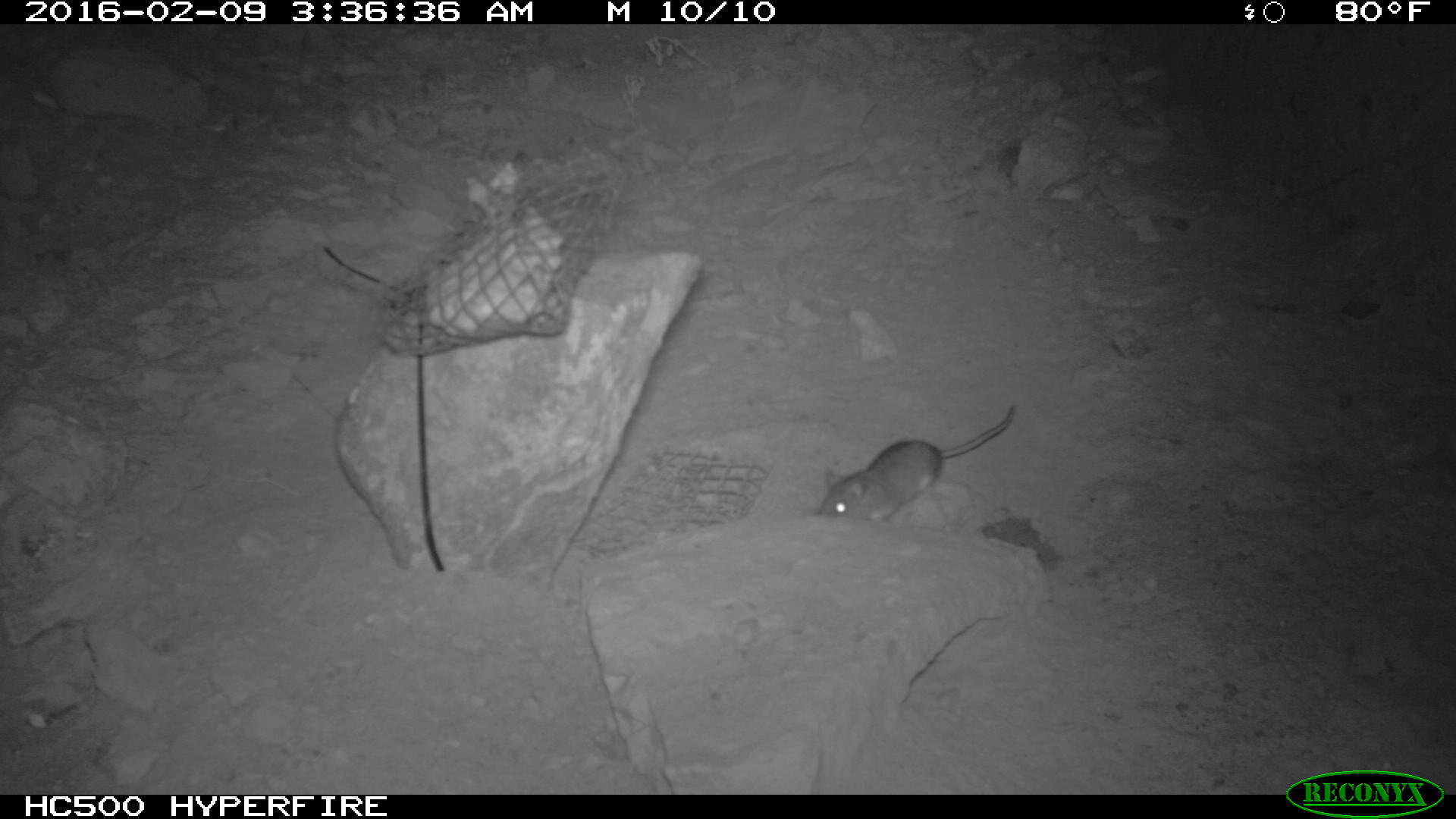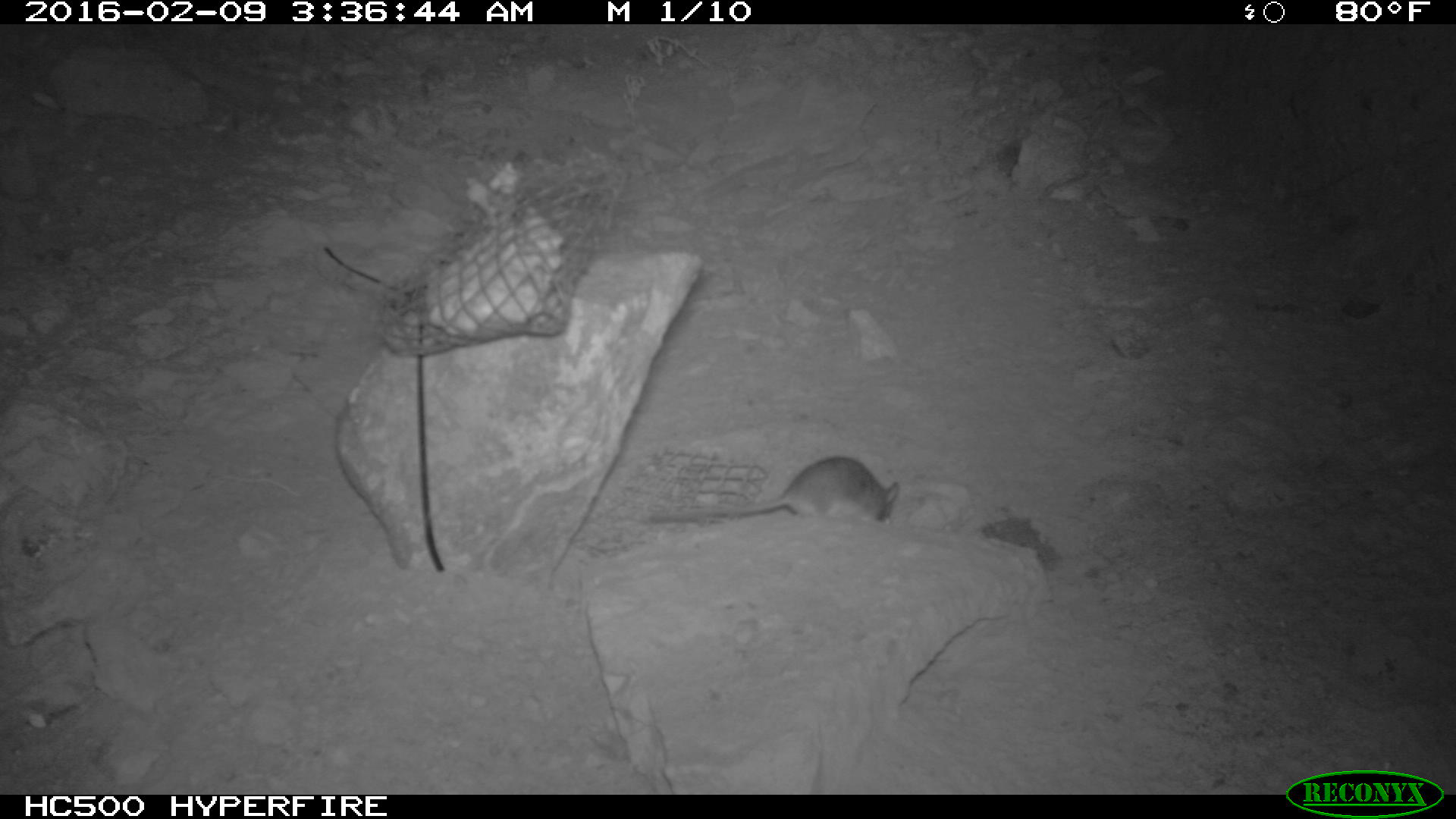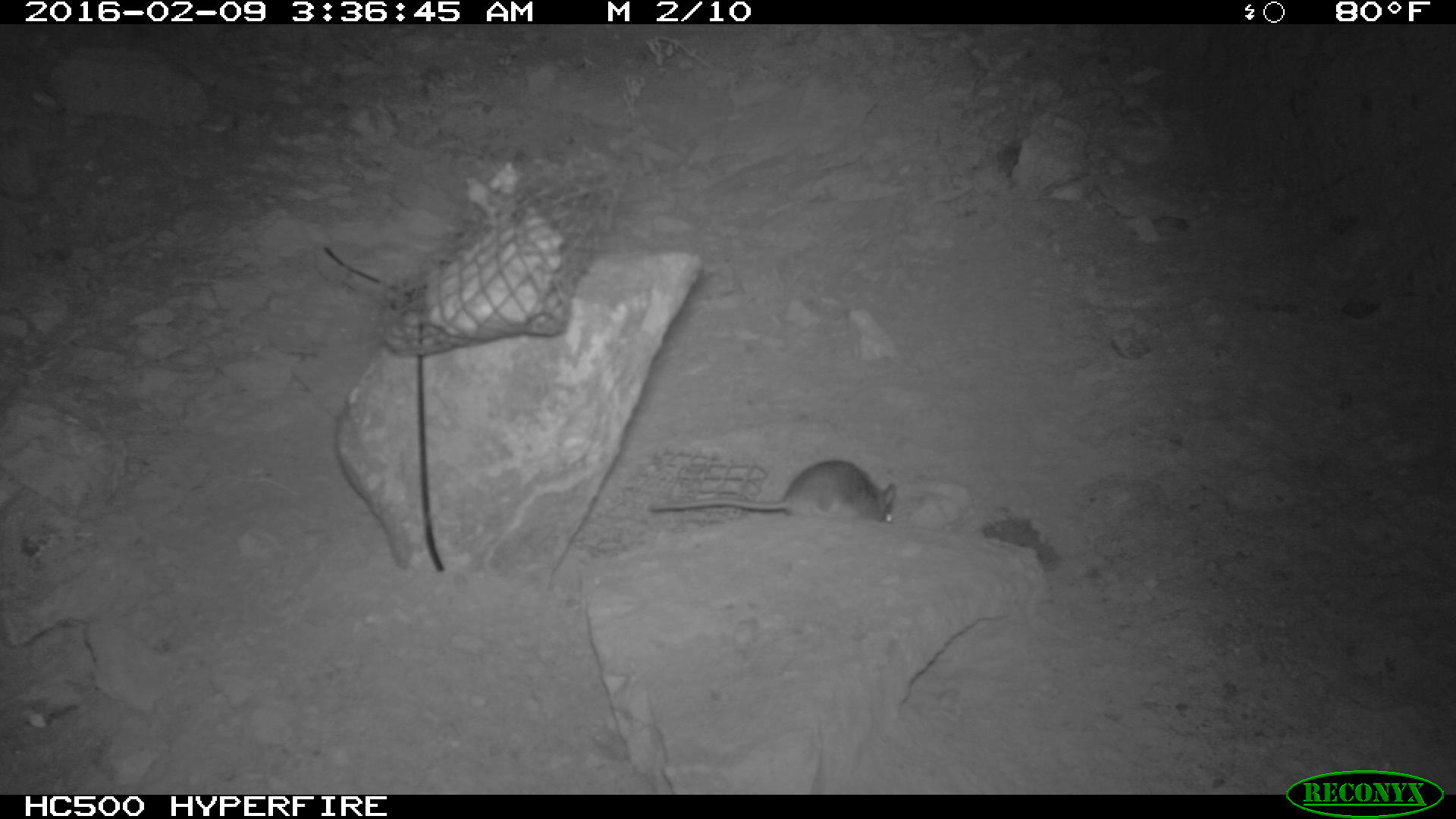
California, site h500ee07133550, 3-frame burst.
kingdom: Animalia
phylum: Chordata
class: Mammalia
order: Rodentia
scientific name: Rodentia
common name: rodent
Rodent (Rodentia).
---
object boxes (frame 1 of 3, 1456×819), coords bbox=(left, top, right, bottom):
rodent: bbox=(811, 399, 1018, 519)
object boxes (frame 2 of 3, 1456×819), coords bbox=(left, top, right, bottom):
rodent: bbox=(650, 456, 899, 526)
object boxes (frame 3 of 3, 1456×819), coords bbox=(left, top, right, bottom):
rodent: bbox=(647, 457, 898, 526)